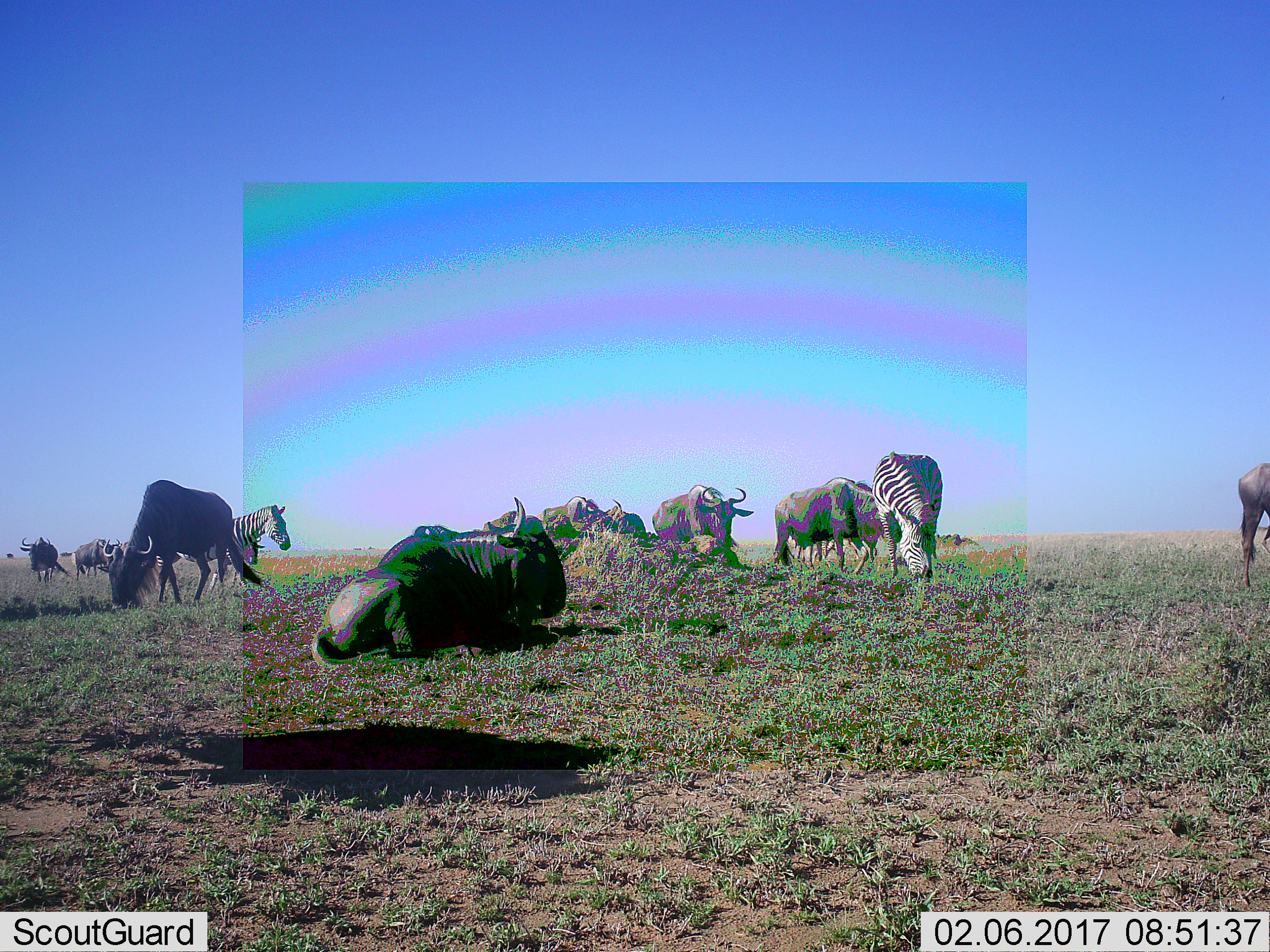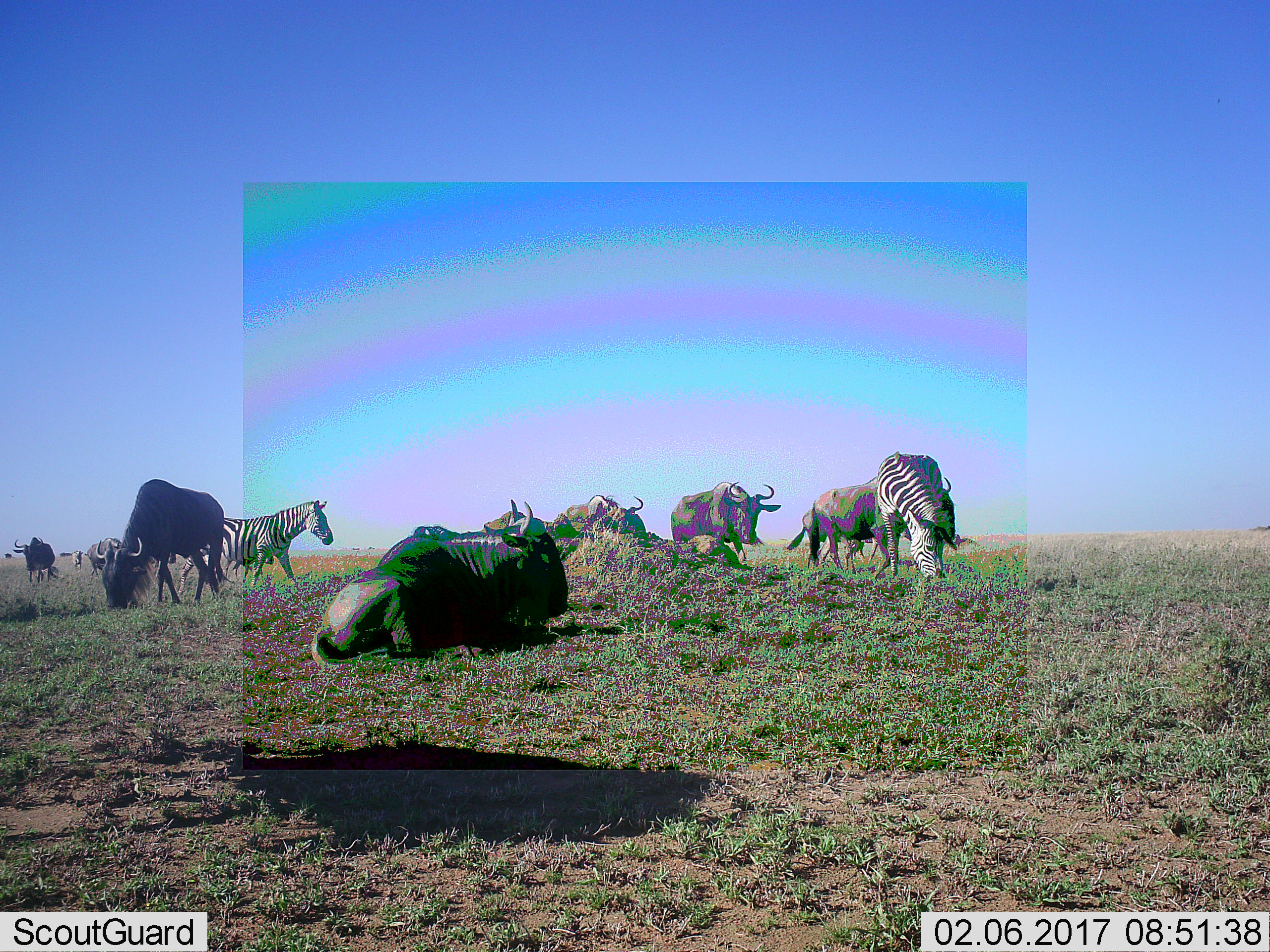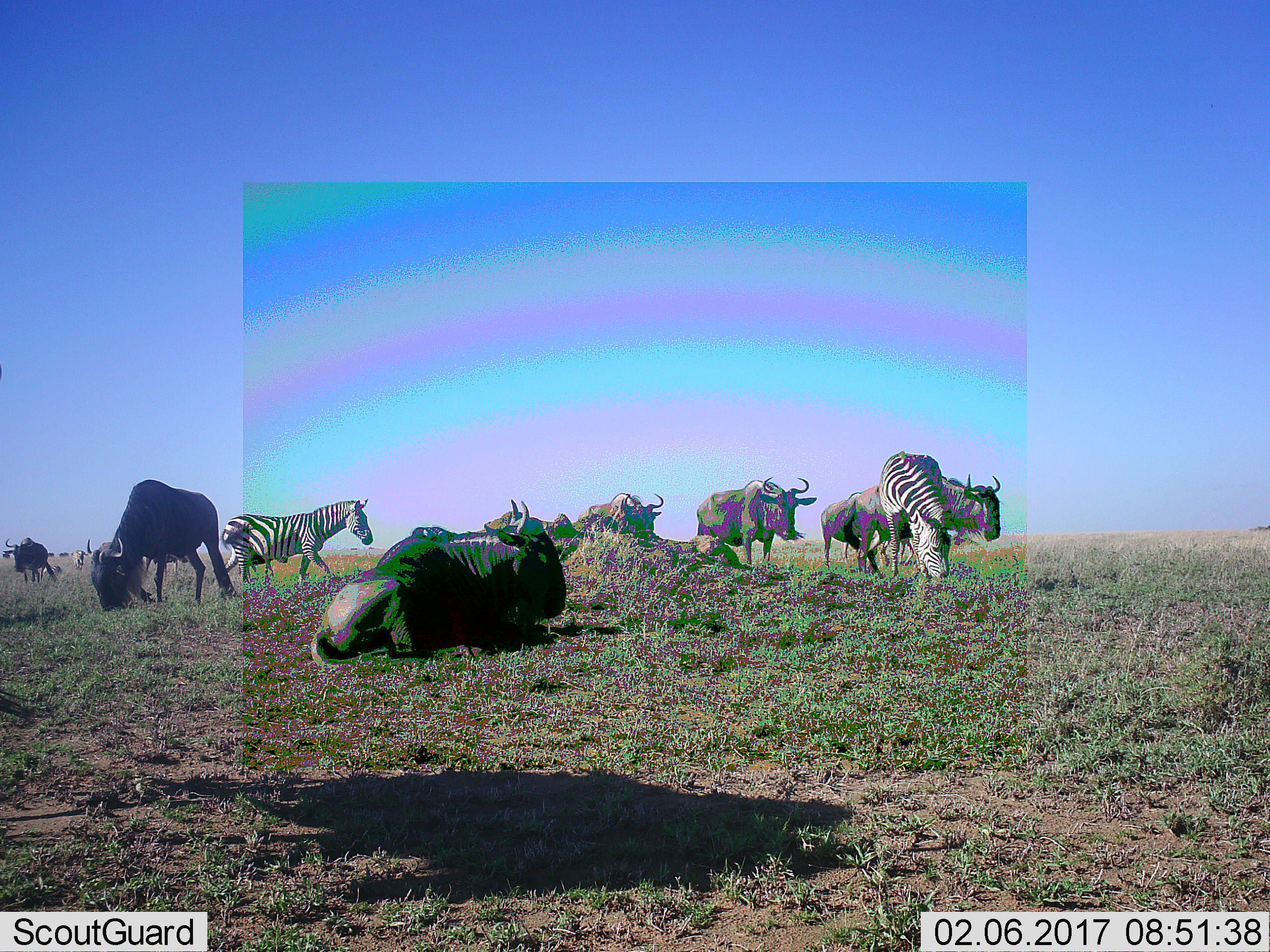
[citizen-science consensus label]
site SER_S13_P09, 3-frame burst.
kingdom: Animalia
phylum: Chordata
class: Mammalia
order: Artiodactyla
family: Bovidae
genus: Connochaetes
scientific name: Connochaetes taurinus taurinus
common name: blue wildebeest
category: wildebeestblue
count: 10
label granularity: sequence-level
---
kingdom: Animalia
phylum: Chordata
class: Mammalia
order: Perissodactyla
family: Equidae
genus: Equus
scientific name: Equus quagga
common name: plains zebra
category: zebraplains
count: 2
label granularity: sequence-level